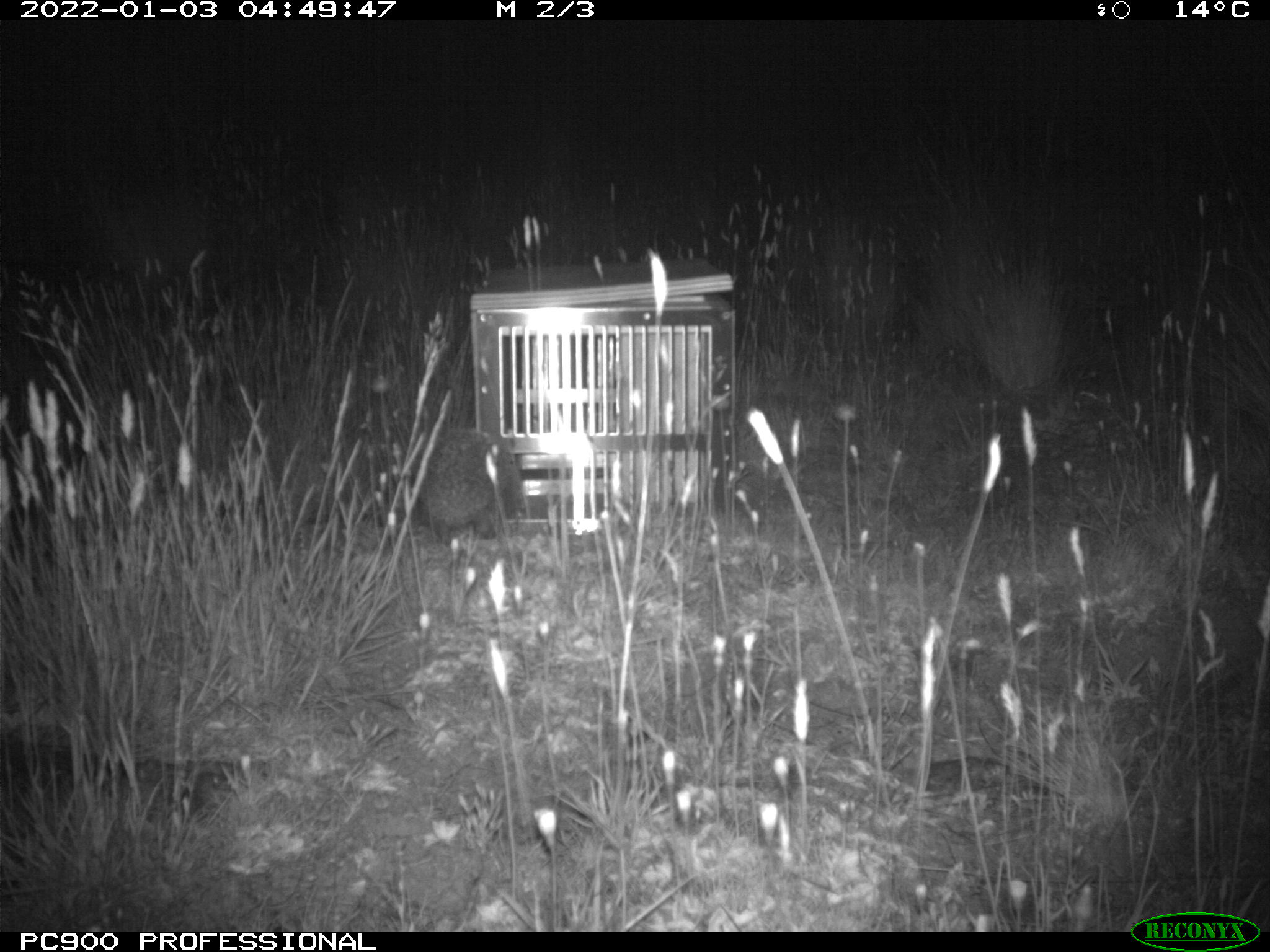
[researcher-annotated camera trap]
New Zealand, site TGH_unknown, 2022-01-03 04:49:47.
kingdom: Animalia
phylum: Chordata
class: Mammalia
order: Eulipotyphla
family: Erinaceidae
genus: Erinaceus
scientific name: Erinaceus europaeus europaeus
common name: european hedgehog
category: hedgehog